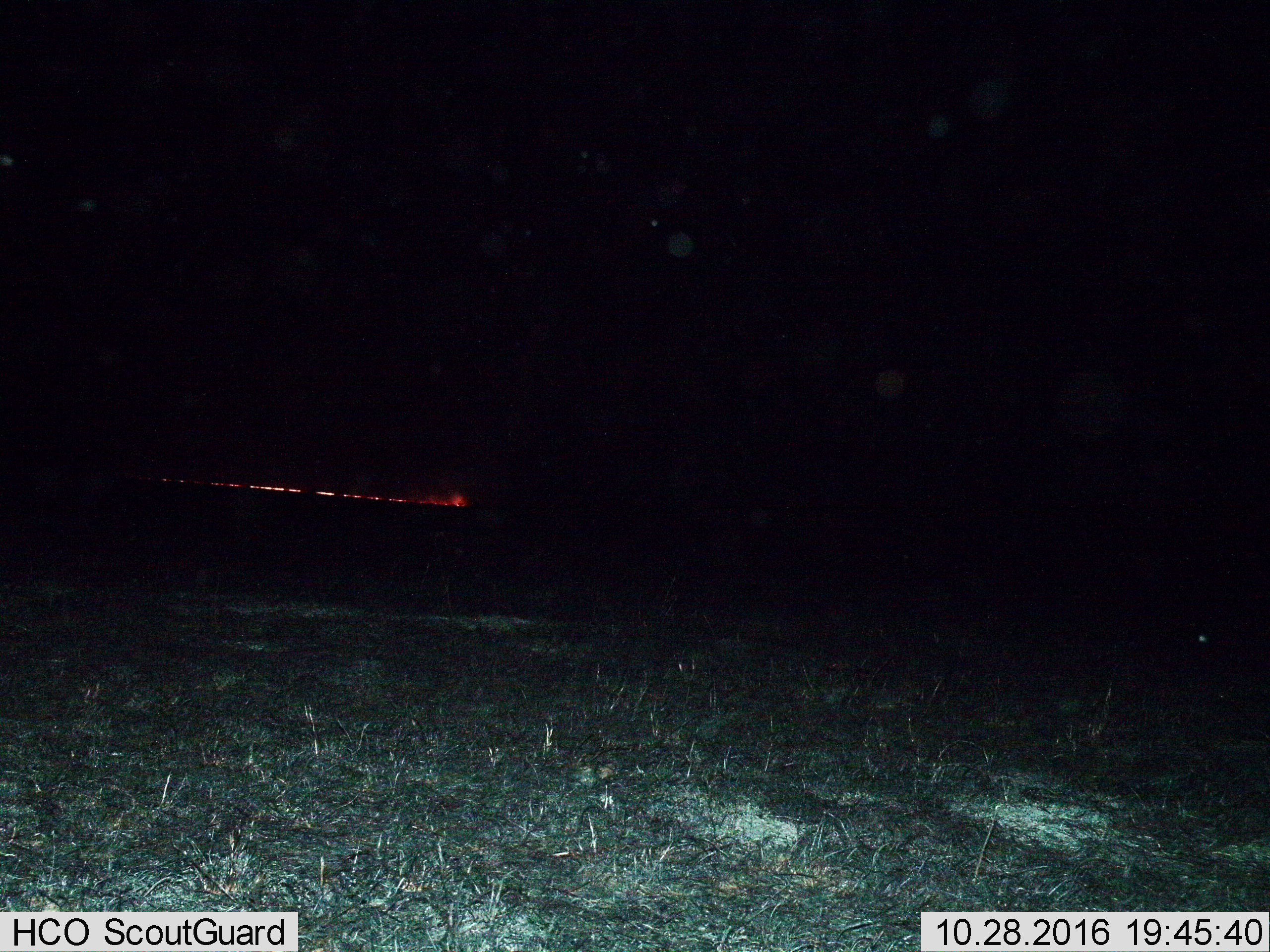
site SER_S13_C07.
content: unidentified animal